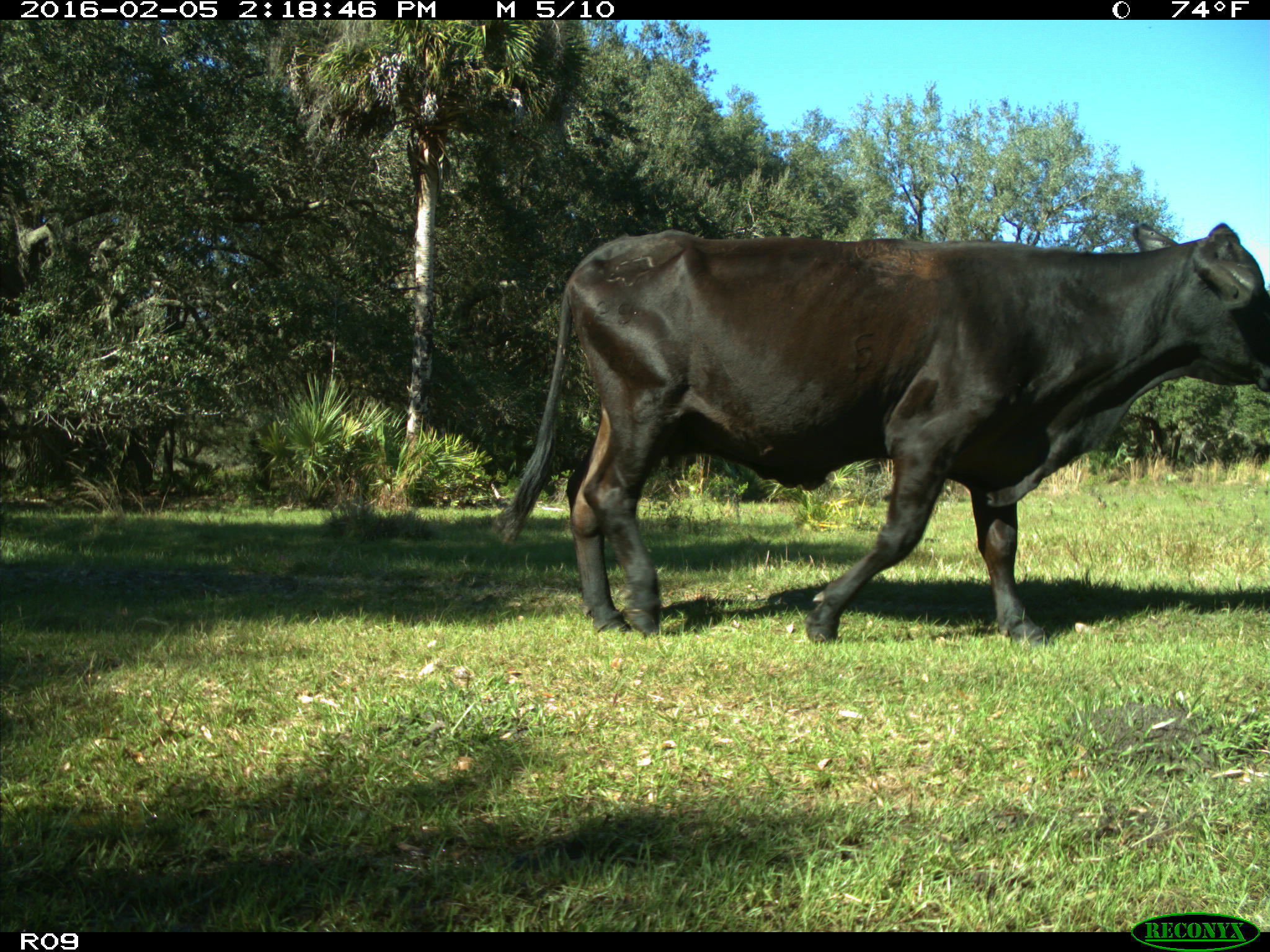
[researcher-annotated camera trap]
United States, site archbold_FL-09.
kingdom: Animalia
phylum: Chordata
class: Mammalia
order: Artiodactyla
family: Bovidae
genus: Bos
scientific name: Bos taurus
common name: domestic cow